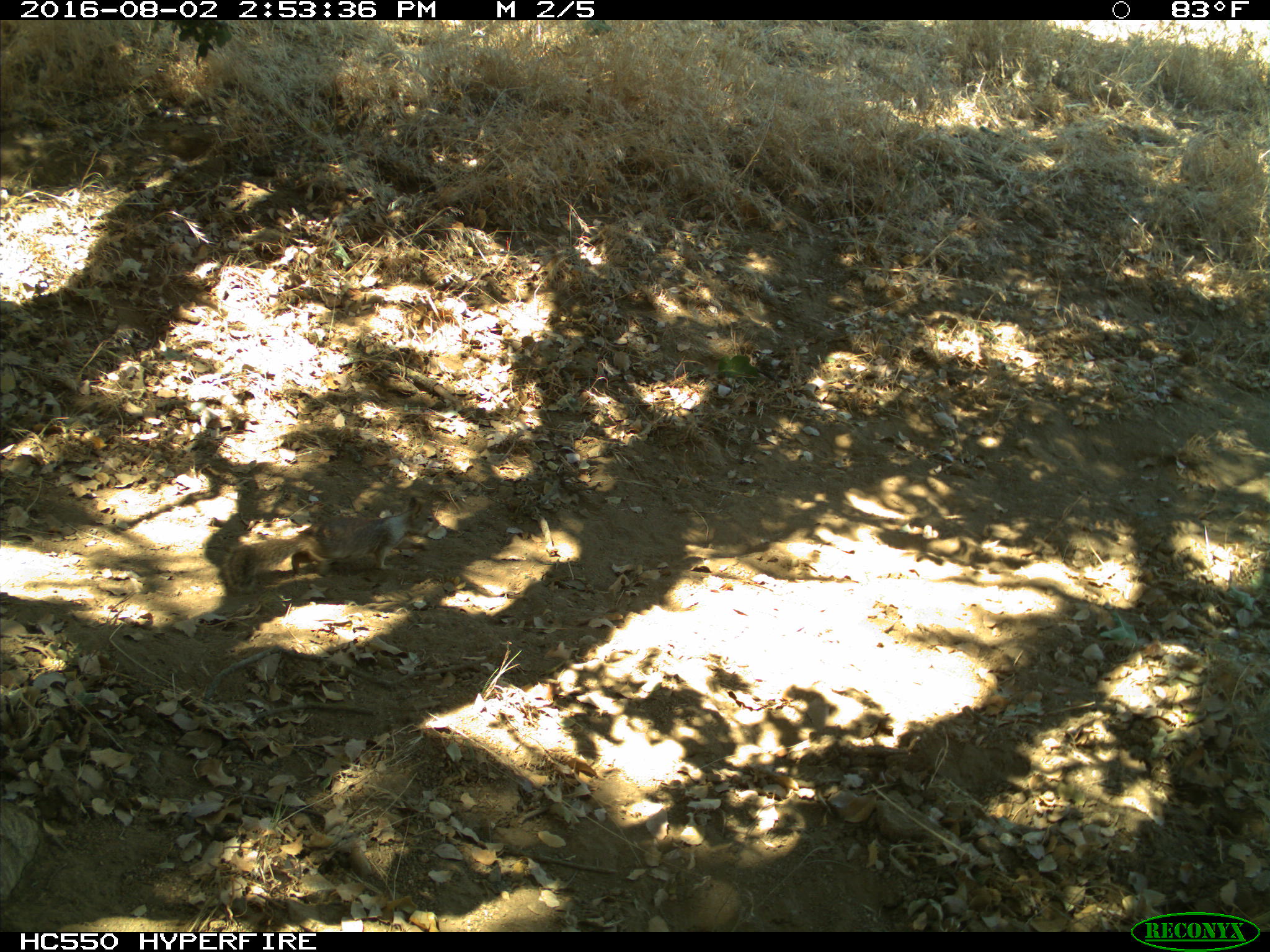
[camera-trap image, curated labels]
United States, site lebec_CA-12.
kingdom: Animalia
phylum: Chordata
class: Mammalia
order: Rodentia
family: Sciuridae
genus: Otospermophilus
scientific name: Otospermophilus beecheyi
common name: california ground squirrel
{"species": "Otospermophilus beecheyi (california ground squirrel)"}